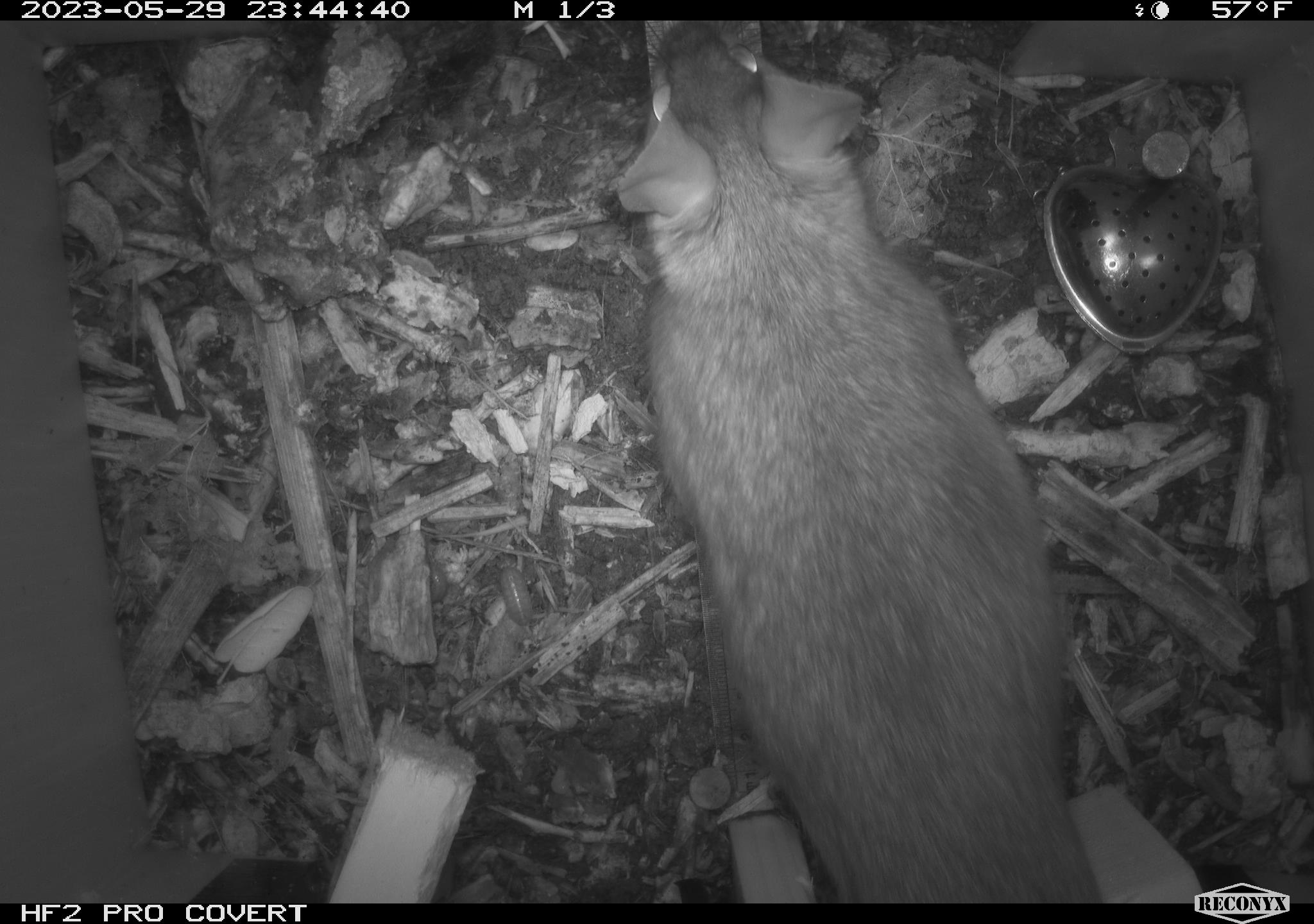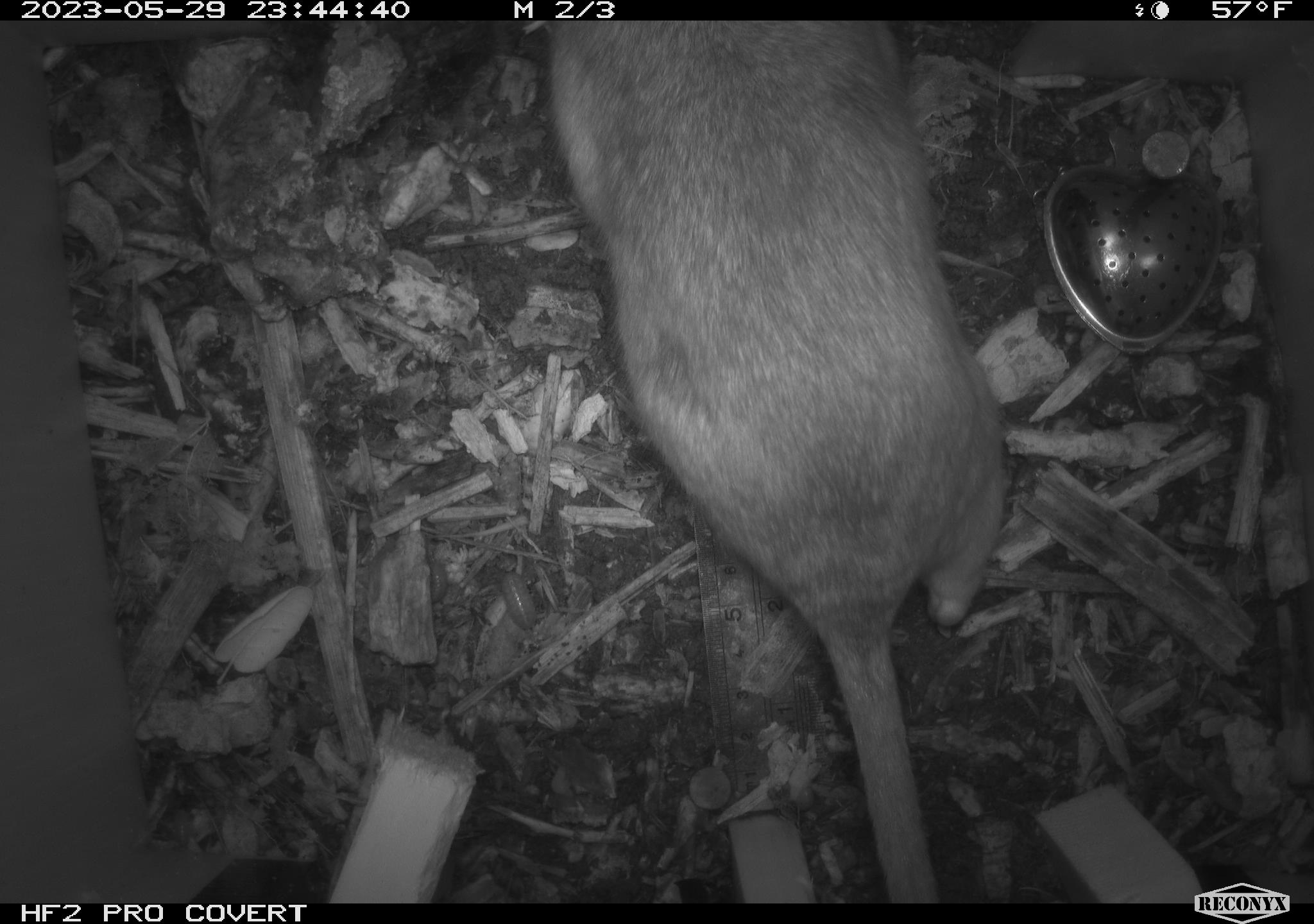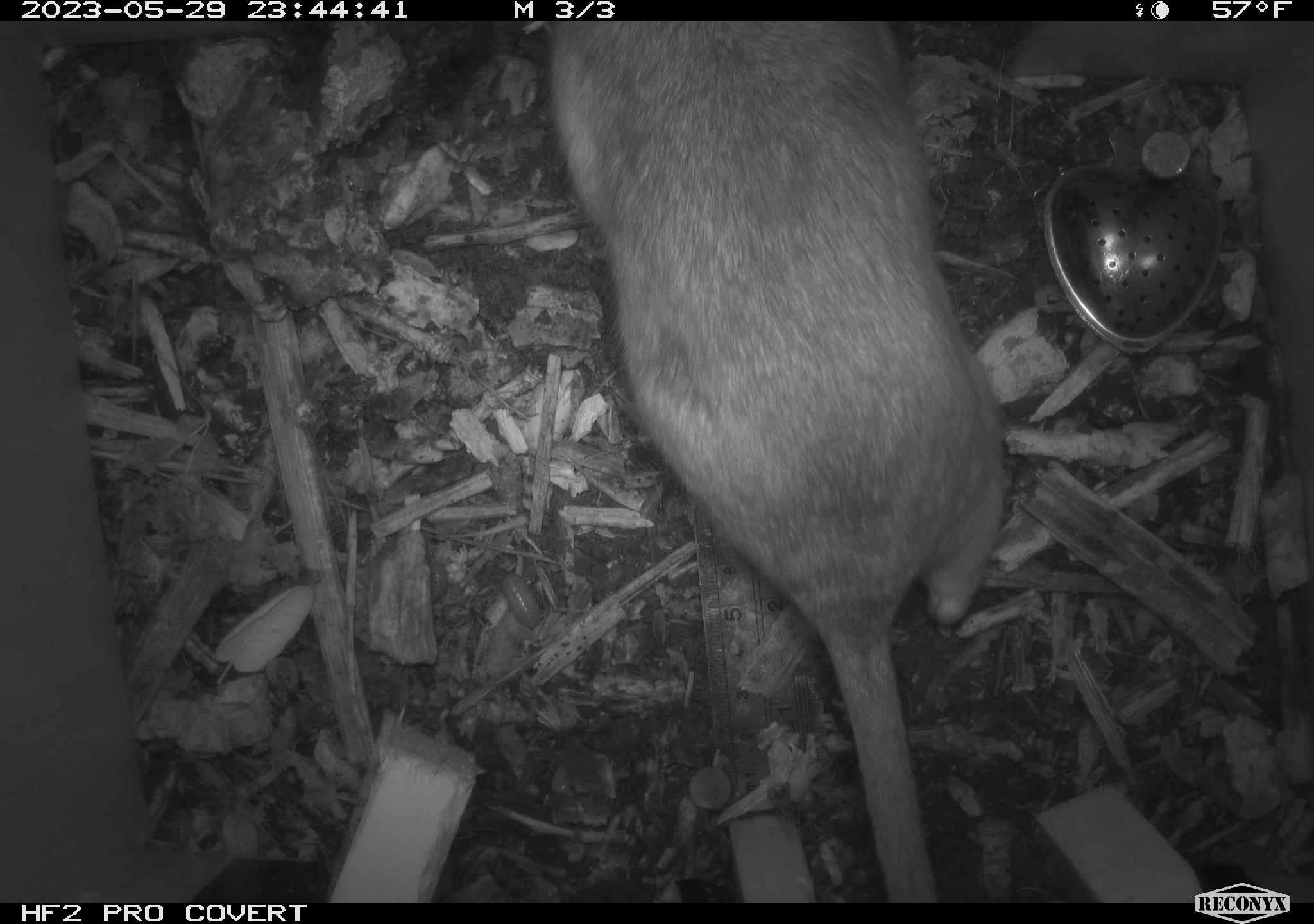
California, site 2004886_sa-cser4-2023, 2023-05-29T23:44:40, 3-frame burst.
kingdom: Animalia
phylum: Chordata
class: Mammalia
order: Rodentia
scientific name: Rodentia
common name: woodrat or rat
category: woodrat or rat species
Woodrat or rat species (woodrat or rat) (Rodentia).